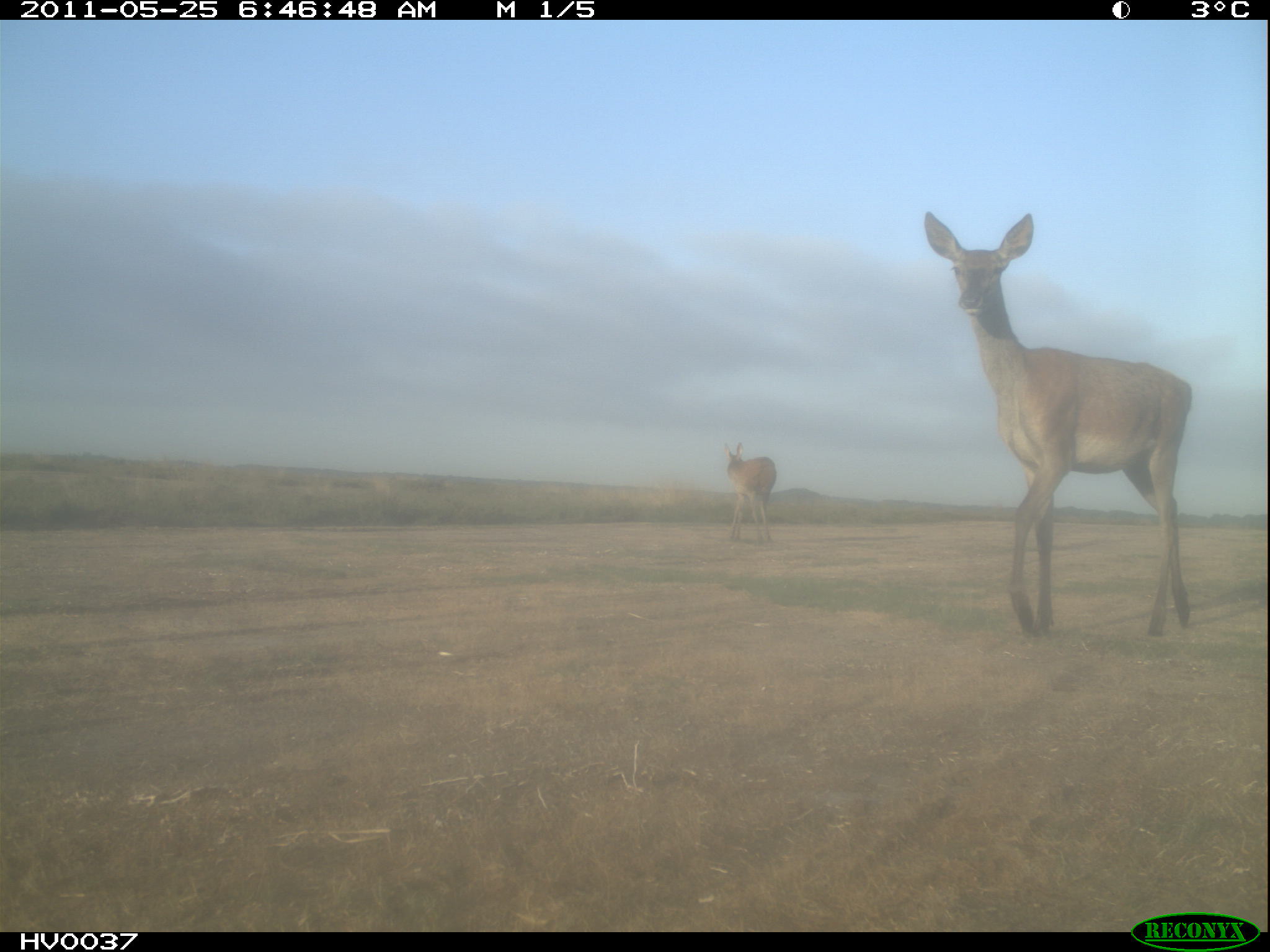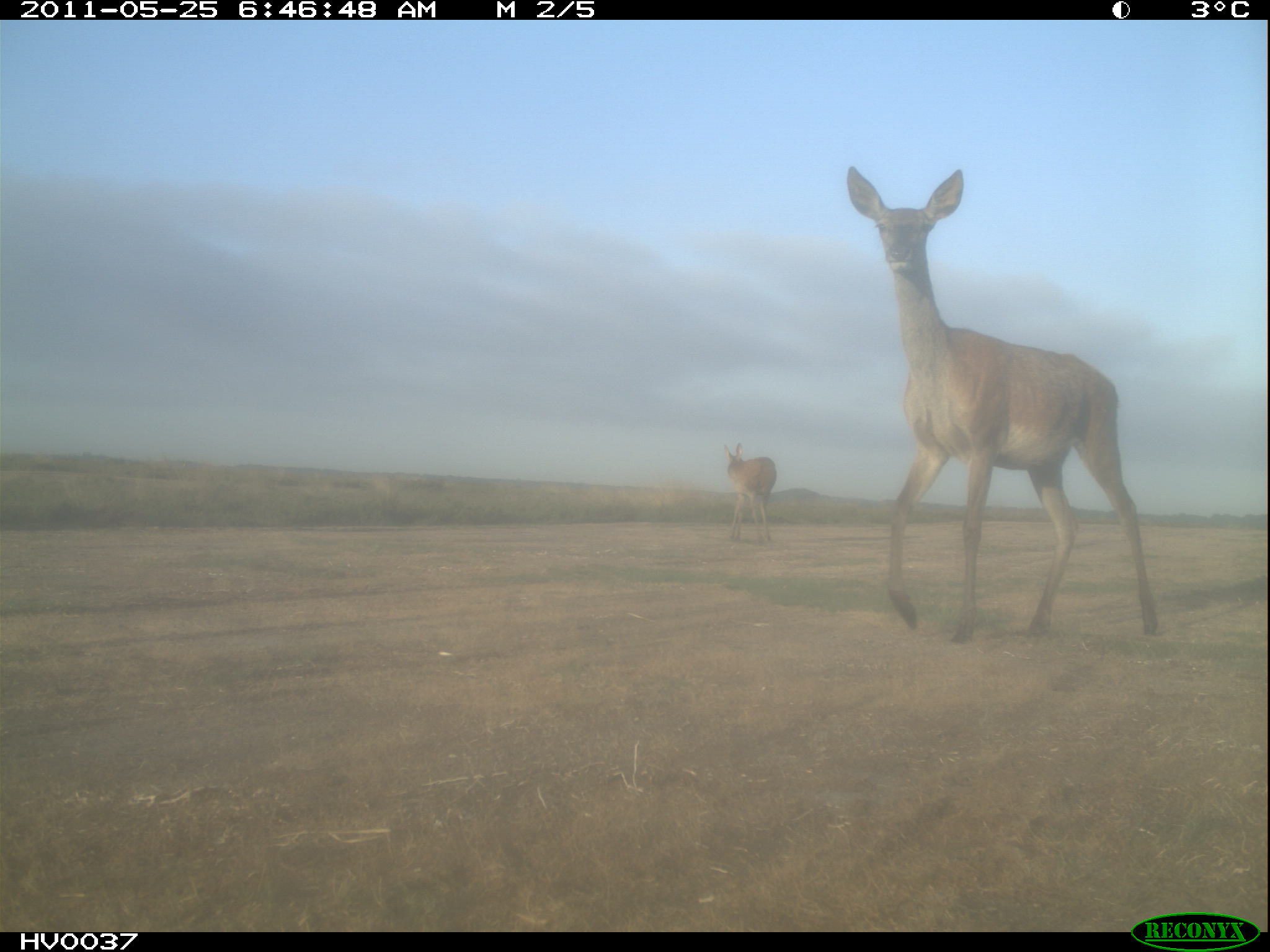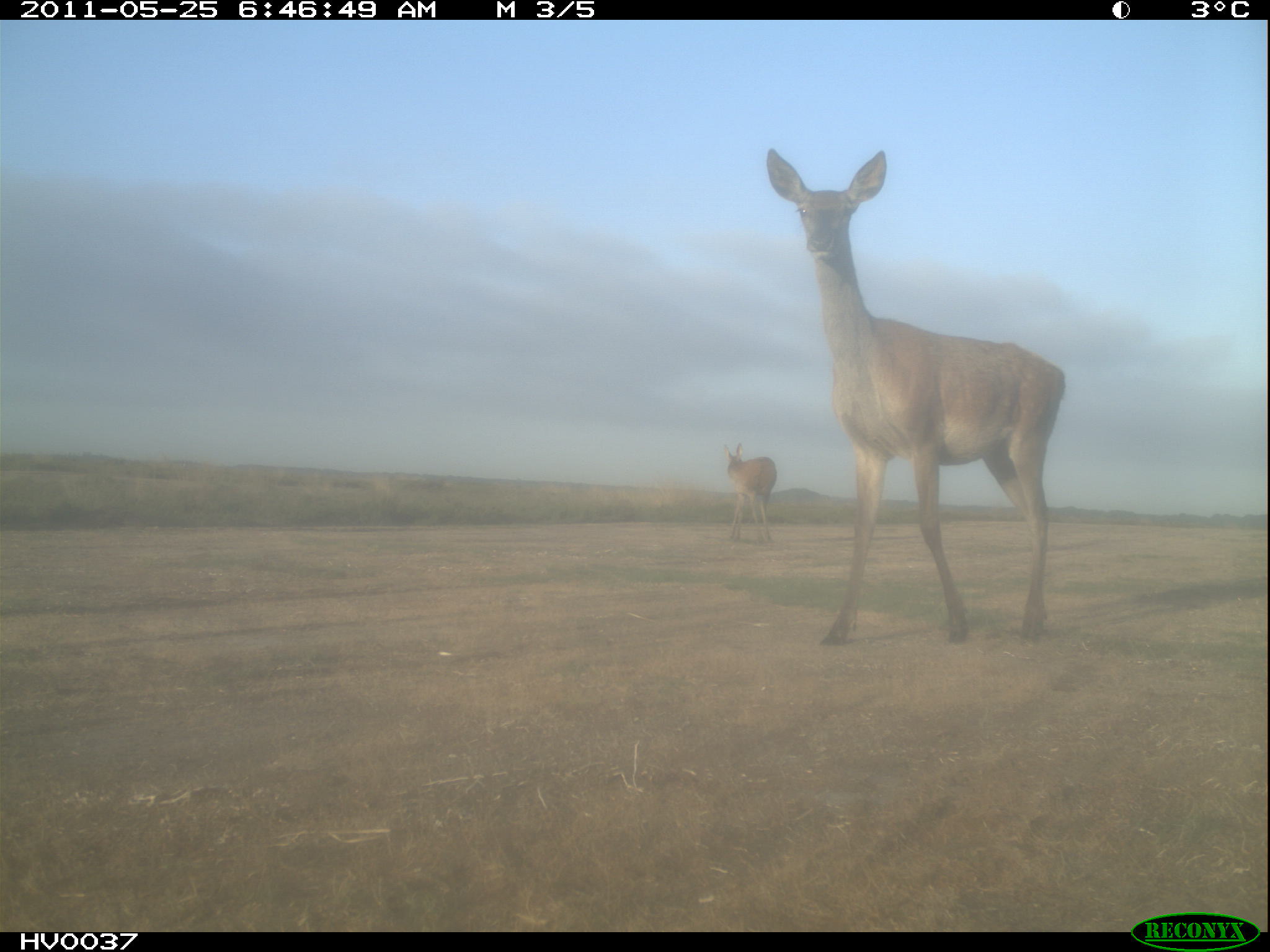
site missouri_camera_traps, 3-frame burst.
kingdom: Animalia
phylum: Chordata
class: Mammalia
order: Artiodactyla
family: Cervidae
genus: Cervus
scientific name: Cervus elaphus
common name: red deer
Red deer (Cervus elaphus). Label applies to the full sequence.